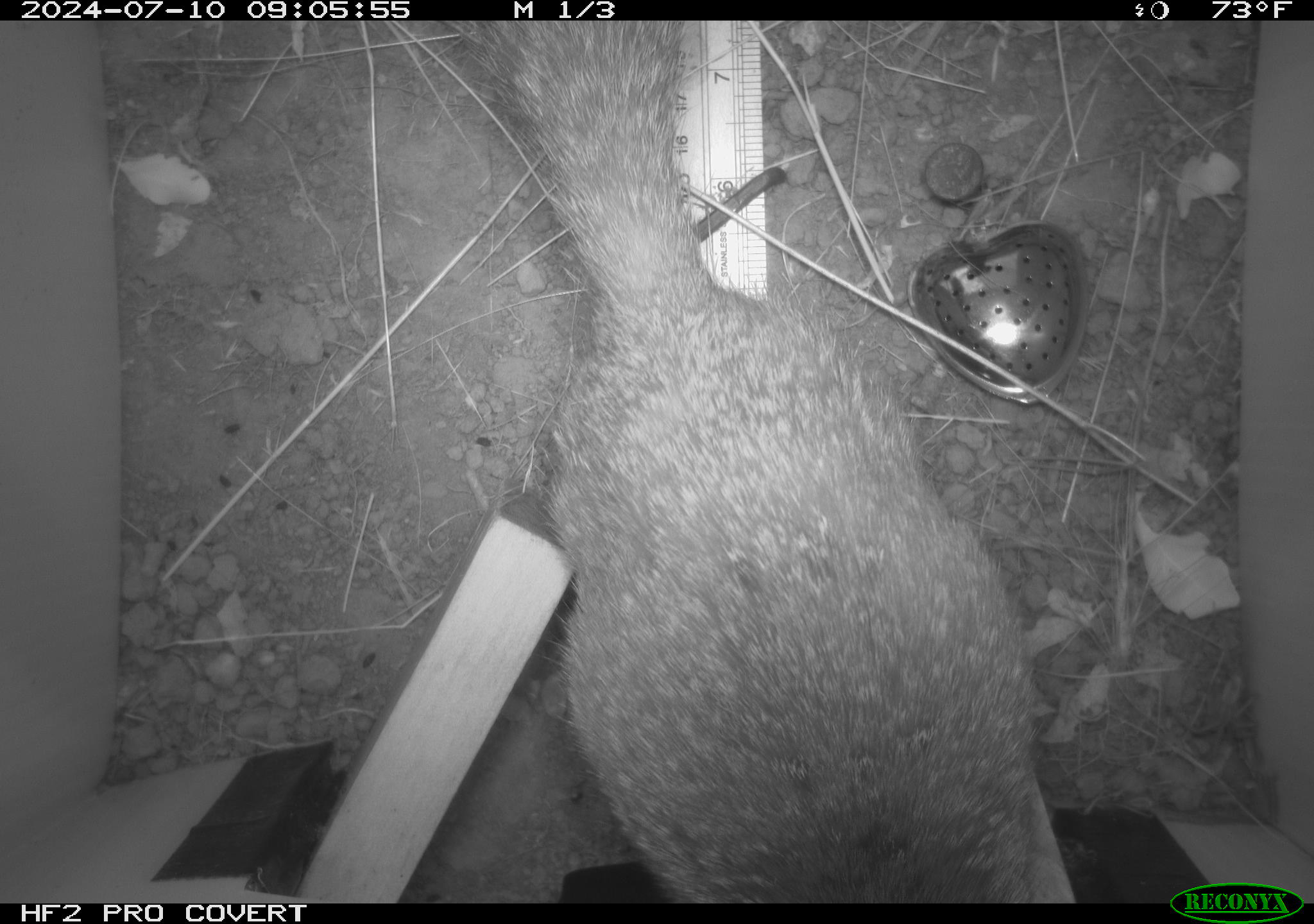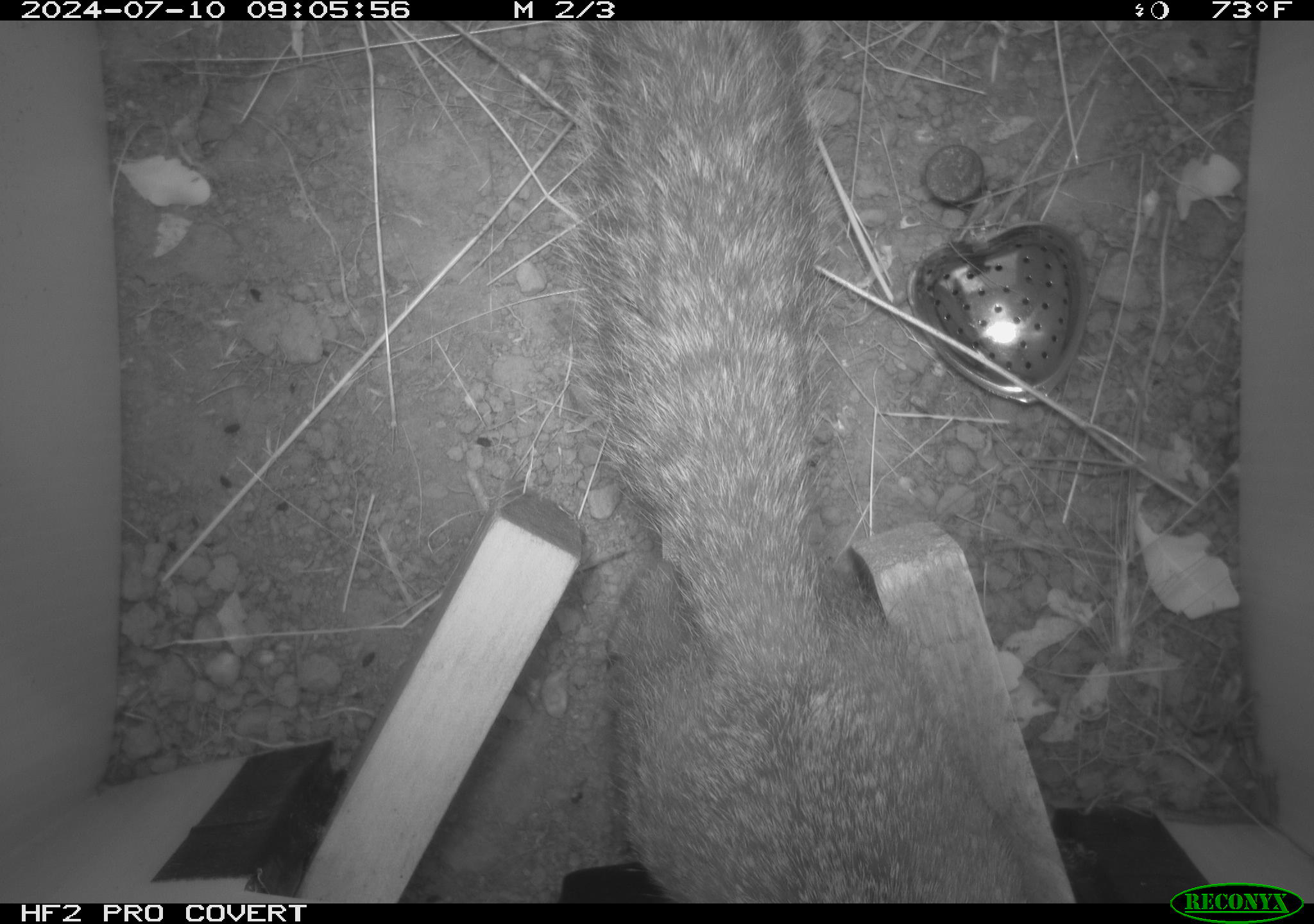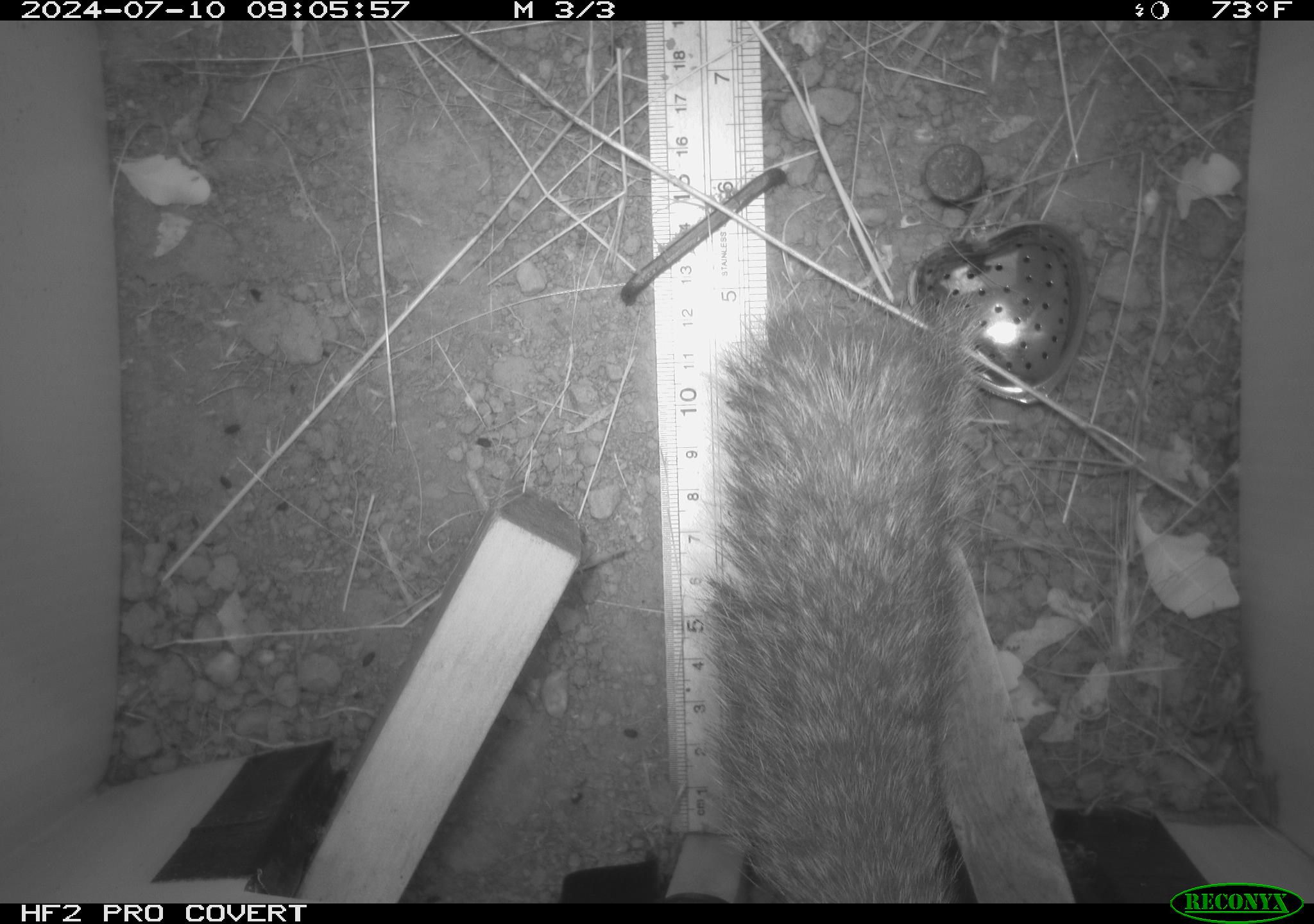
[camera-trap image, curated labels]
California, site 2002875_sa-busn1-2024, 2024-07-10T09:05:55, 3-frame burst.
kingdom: Animalia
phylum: Chordata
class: Mammalia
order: Rodentia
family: Sciuridae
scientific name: Sciuridae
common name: squirrels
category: sciuridae family